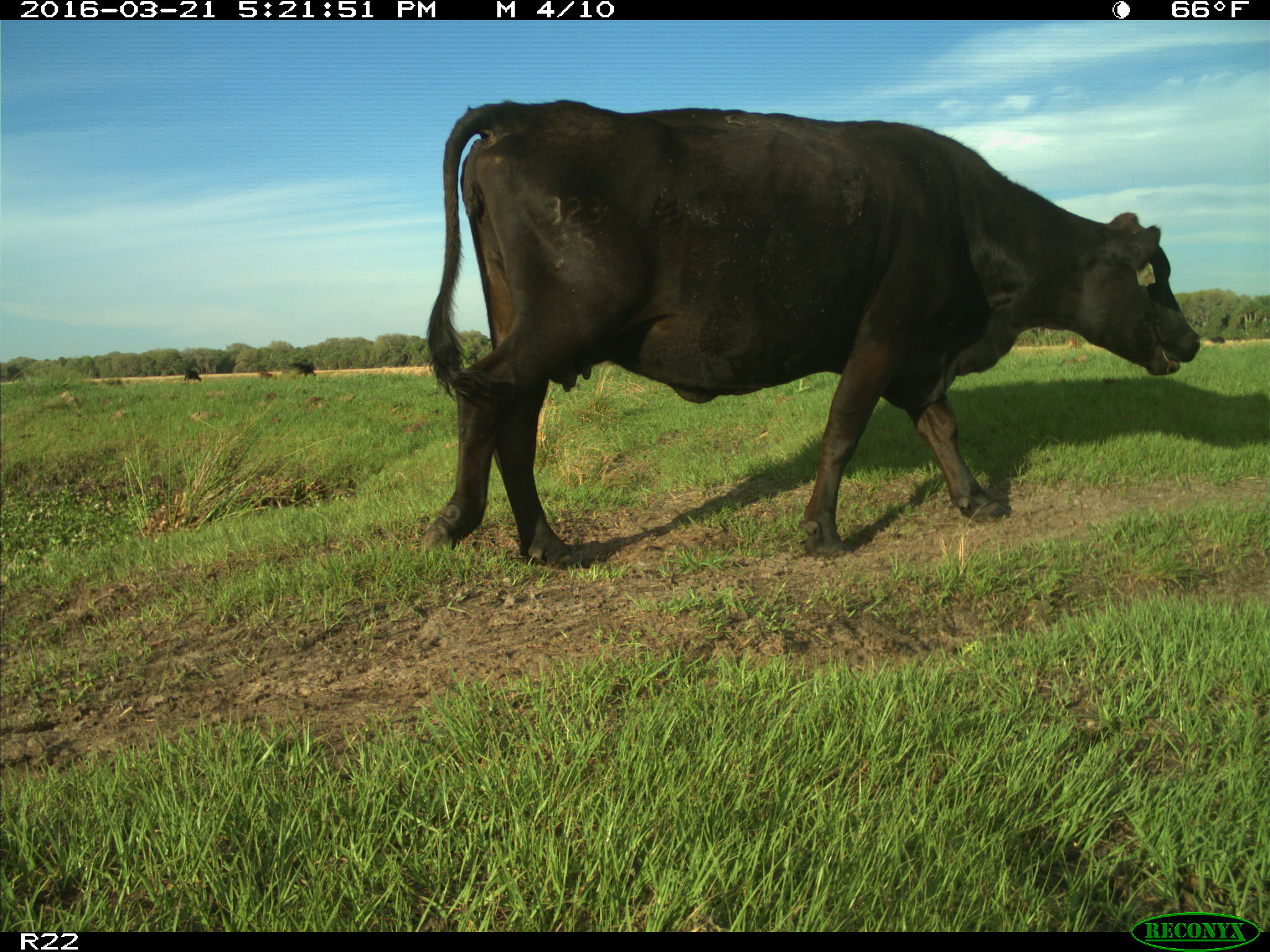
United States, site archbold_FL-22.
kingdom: Animalia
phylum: Chordata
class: Mammalia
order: Artiodactyla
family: Bovidae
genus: Bos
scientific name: Bos taurus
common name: domestic cow